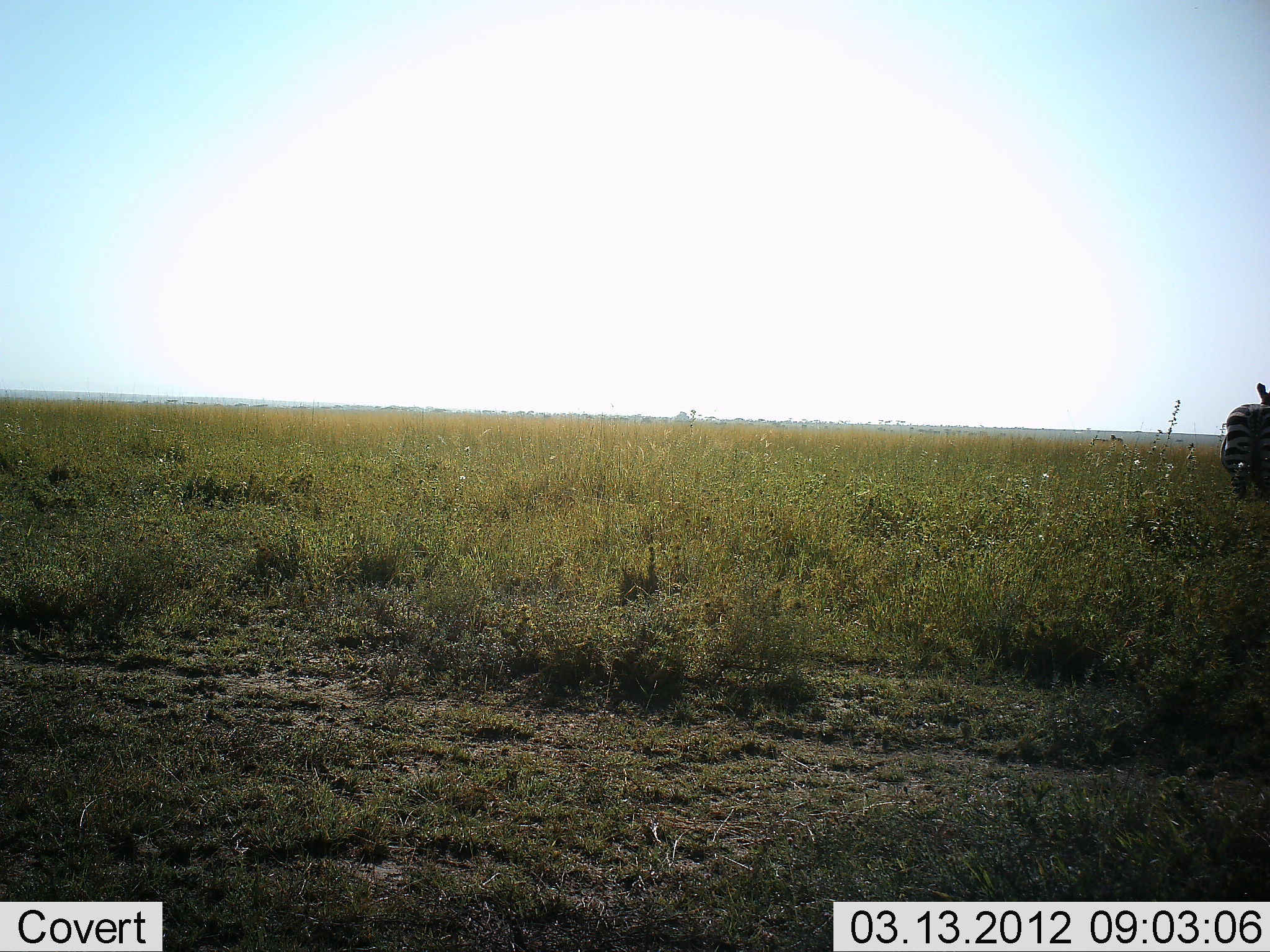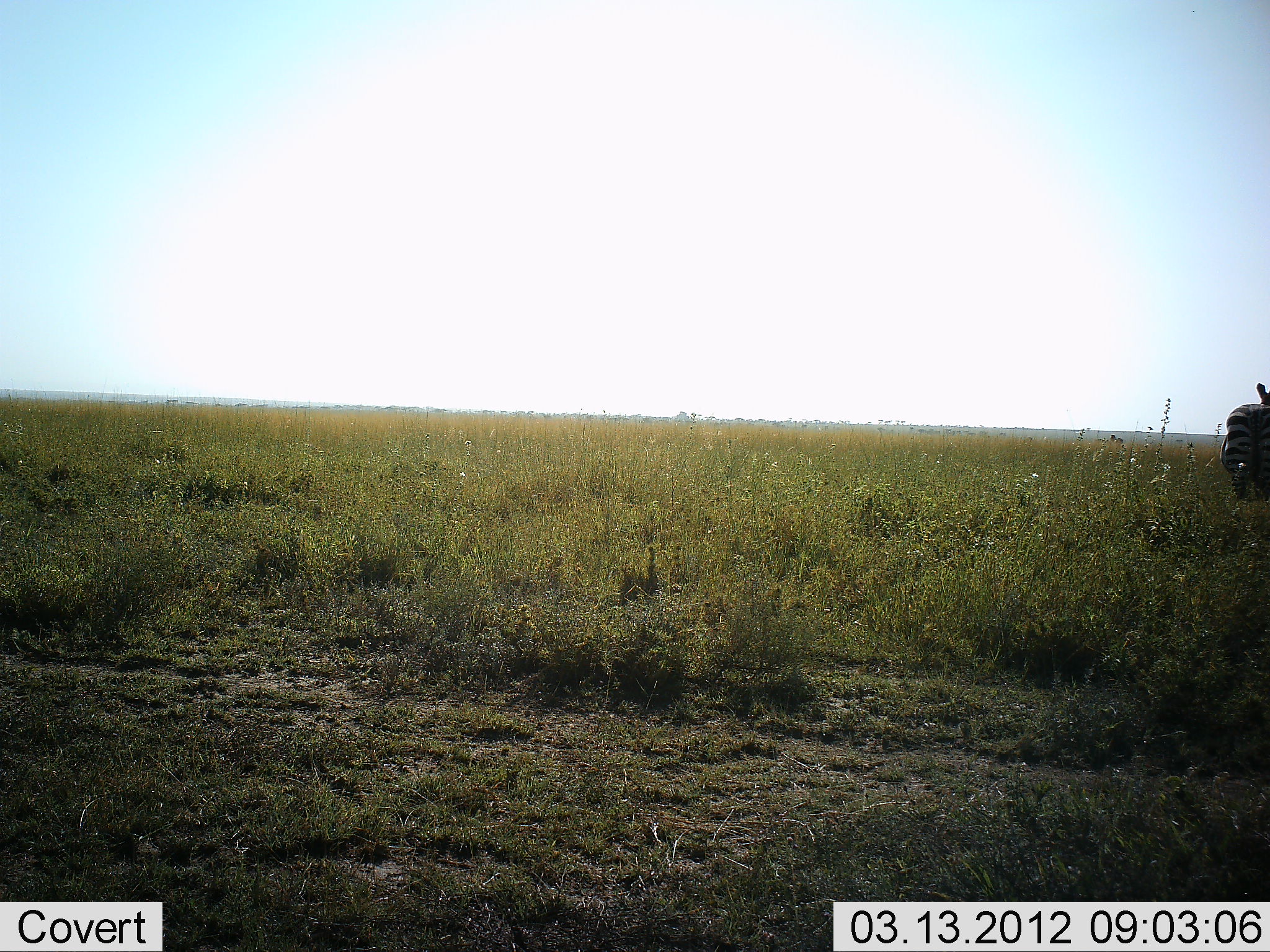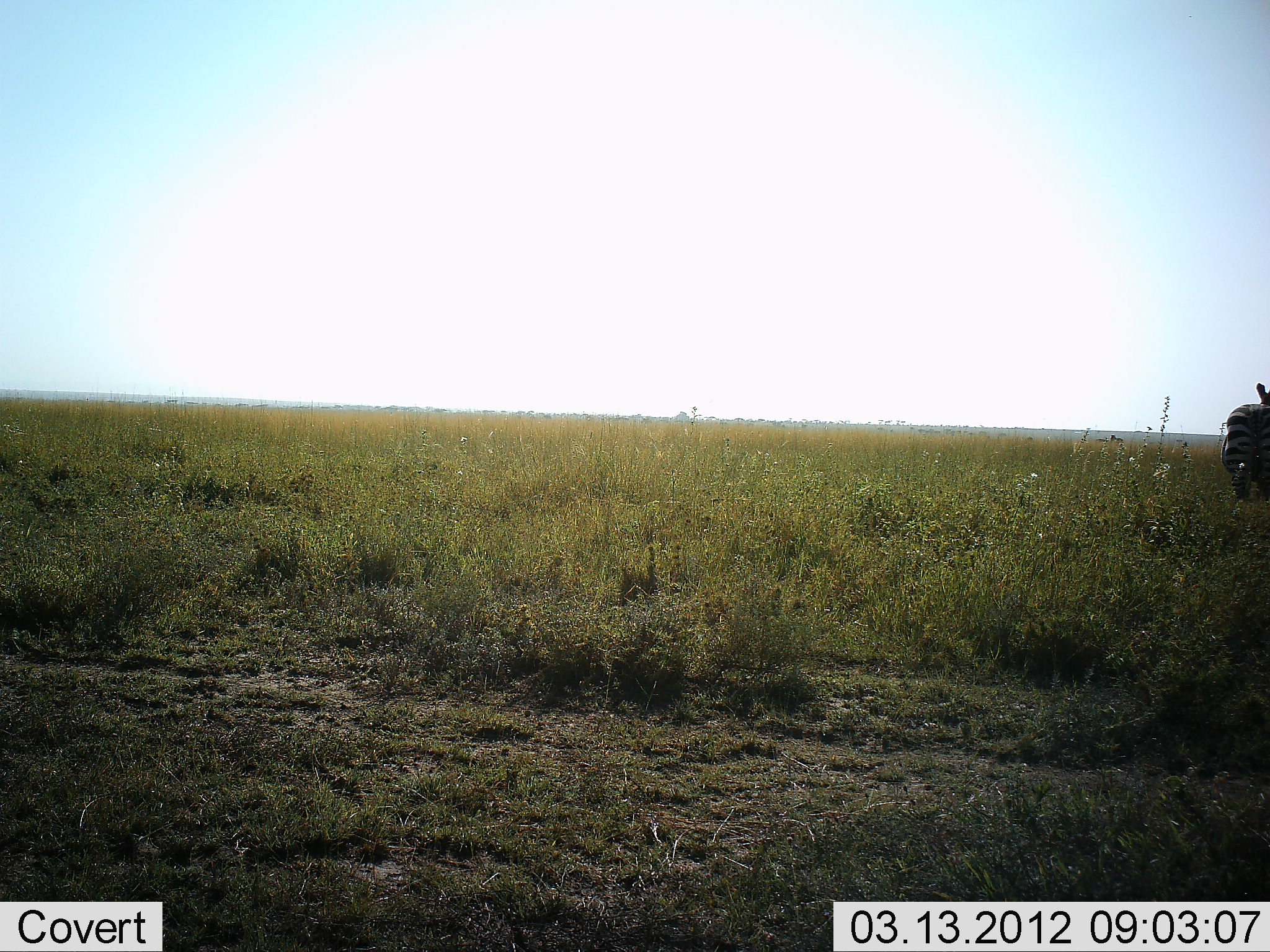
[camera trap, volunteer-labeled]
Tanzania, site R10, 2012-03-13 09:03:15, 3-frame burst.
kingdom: Animalia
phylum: Chordata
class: Mammalia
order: Perissodactyla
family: Equidae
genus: Equus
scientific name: Equus quagga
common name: plains zebra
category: zebra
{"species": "zebra (plains zebra) (Equus quagga)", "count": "1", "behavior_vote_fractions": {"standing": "82%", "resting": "0%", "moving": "9%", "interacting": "0%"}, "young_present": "0%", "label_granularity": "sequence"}